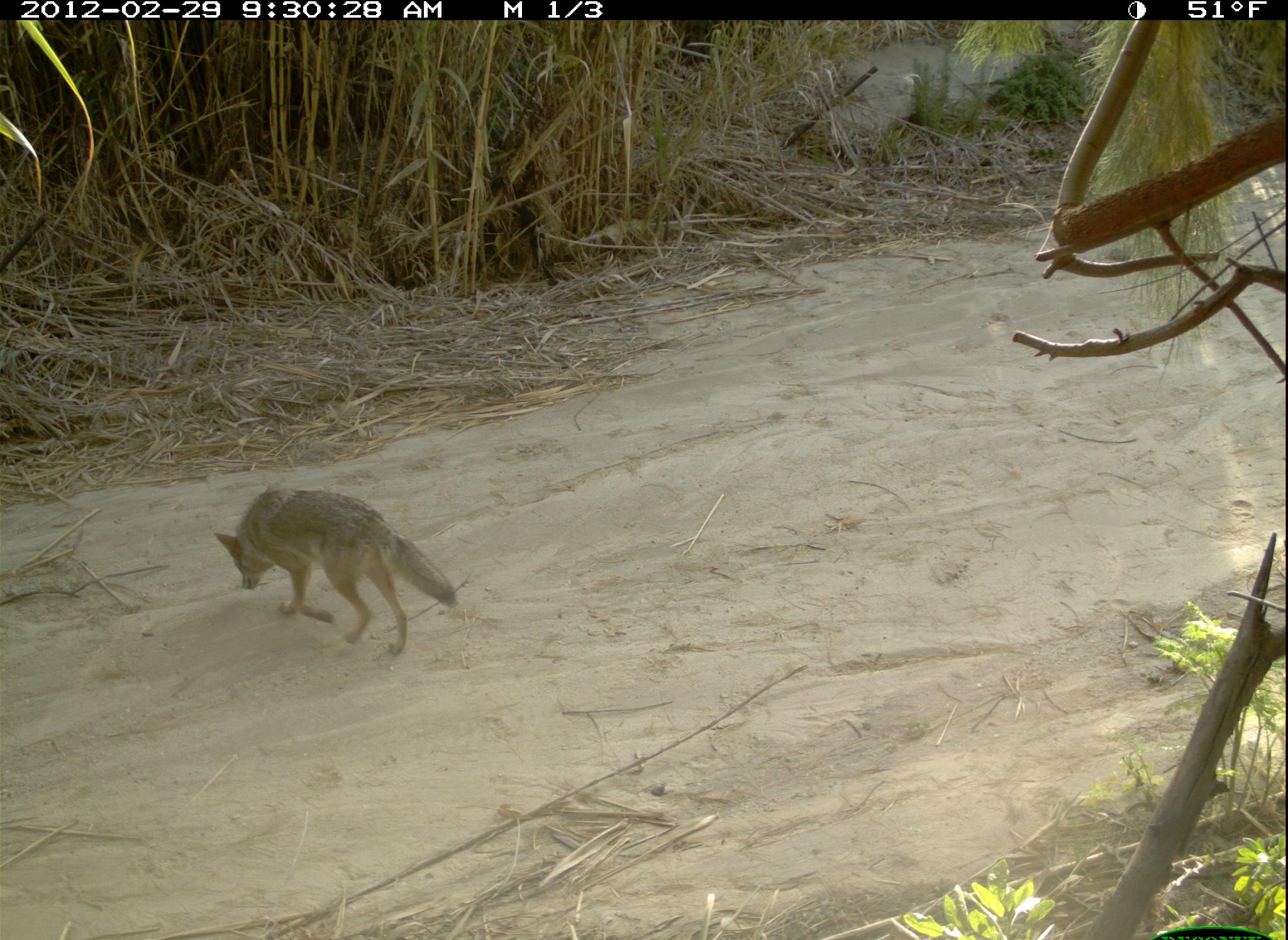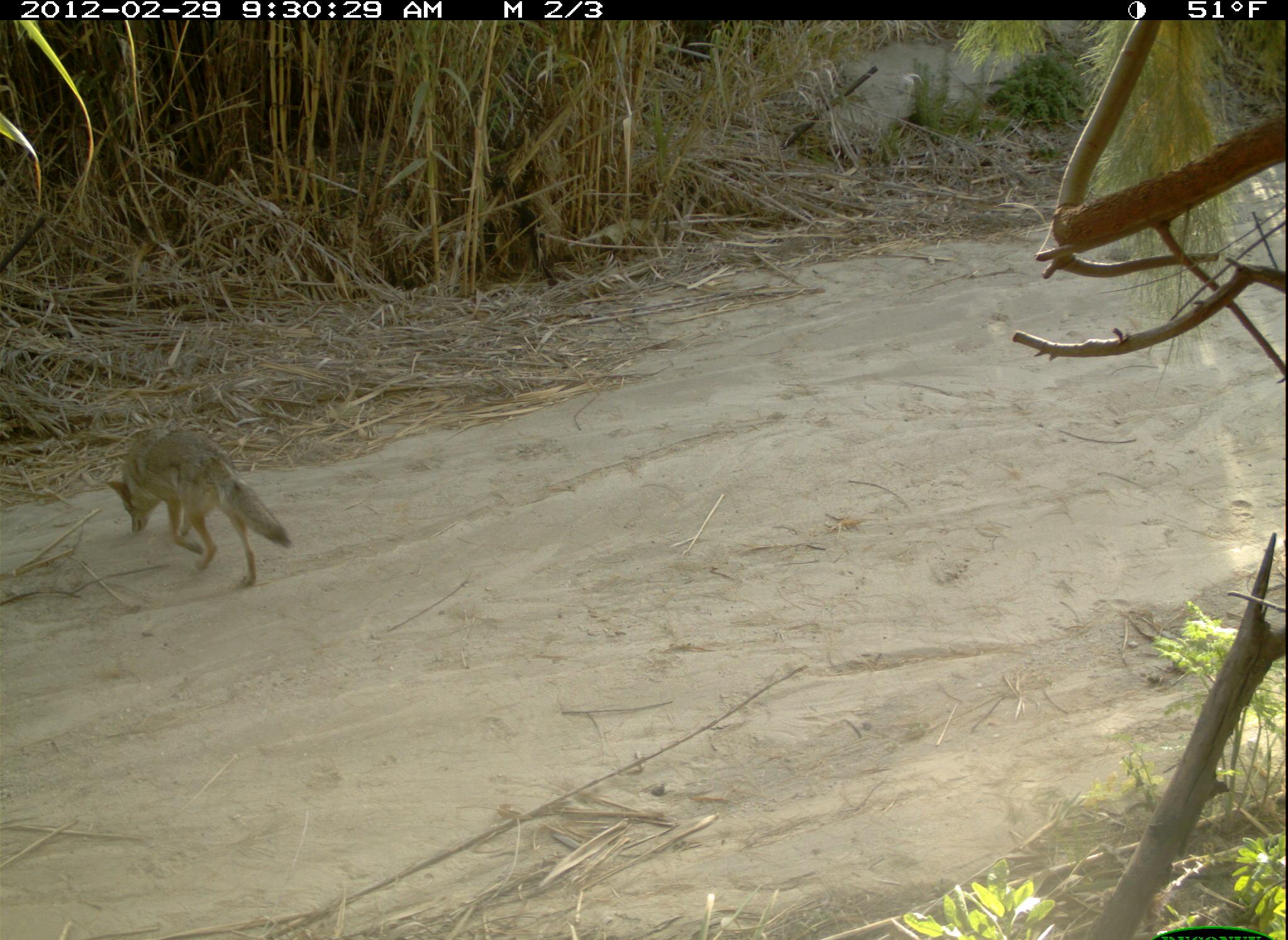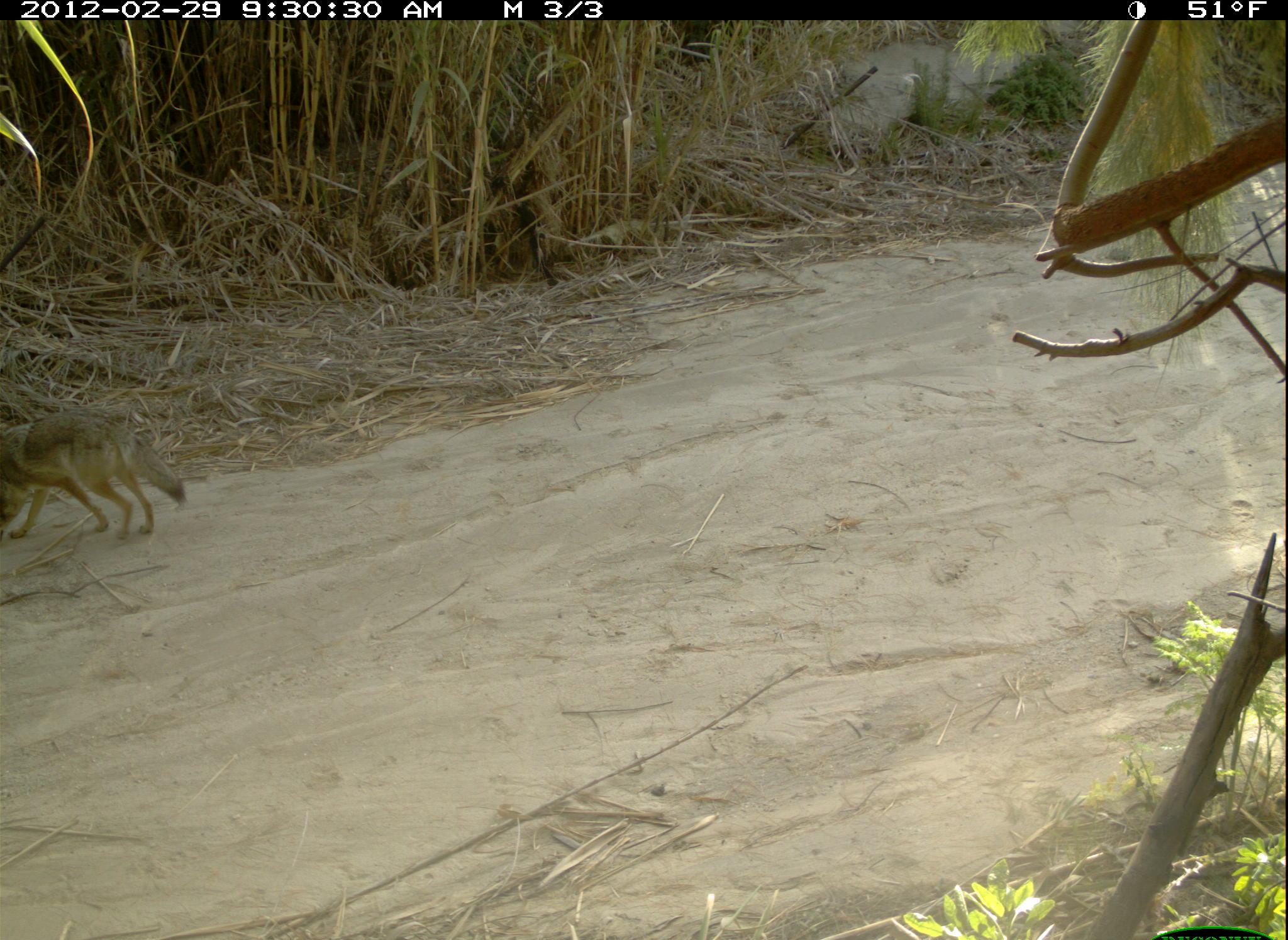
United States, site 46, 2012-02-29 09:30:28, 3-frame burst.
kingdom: Animalia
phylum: Chordata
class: Mammalia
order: Carnivora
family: Canidae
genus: Canis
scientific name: Canis latrans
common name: coyote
Coyote (Canis latrans).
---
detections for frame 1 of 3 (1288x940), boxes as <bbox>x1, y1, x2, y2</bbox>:
coyote: <bbox>164, 472, 436, 691</bbox>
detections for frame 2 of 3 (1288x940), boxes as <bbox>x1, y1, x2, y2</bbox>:
coyote: <bbox>80, 419, 312, 615</bbox>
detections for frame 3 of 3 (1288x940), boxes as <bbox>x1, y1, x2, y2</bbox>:
coyote: <bbox>3, 391, 201, 552</bbox>